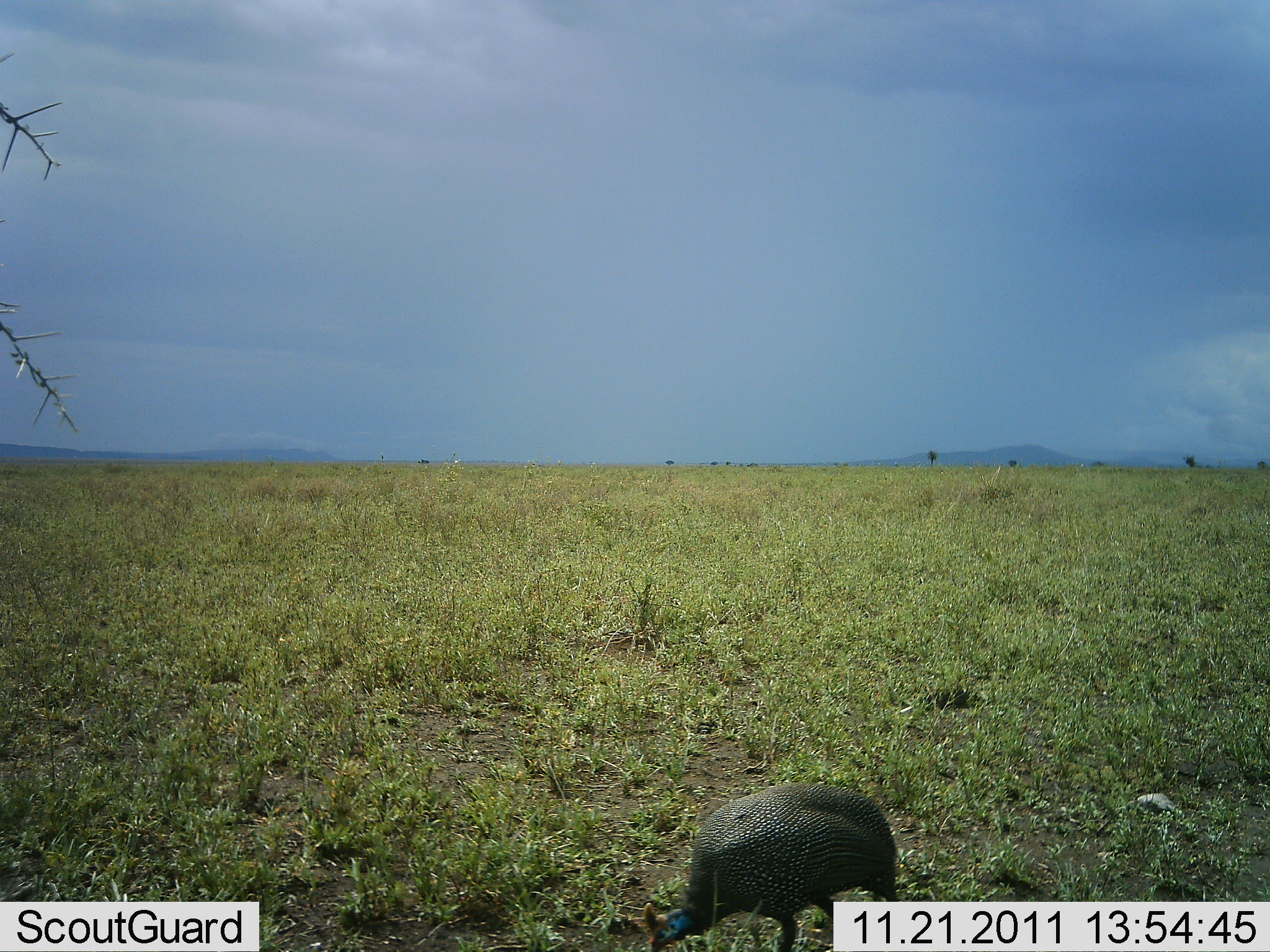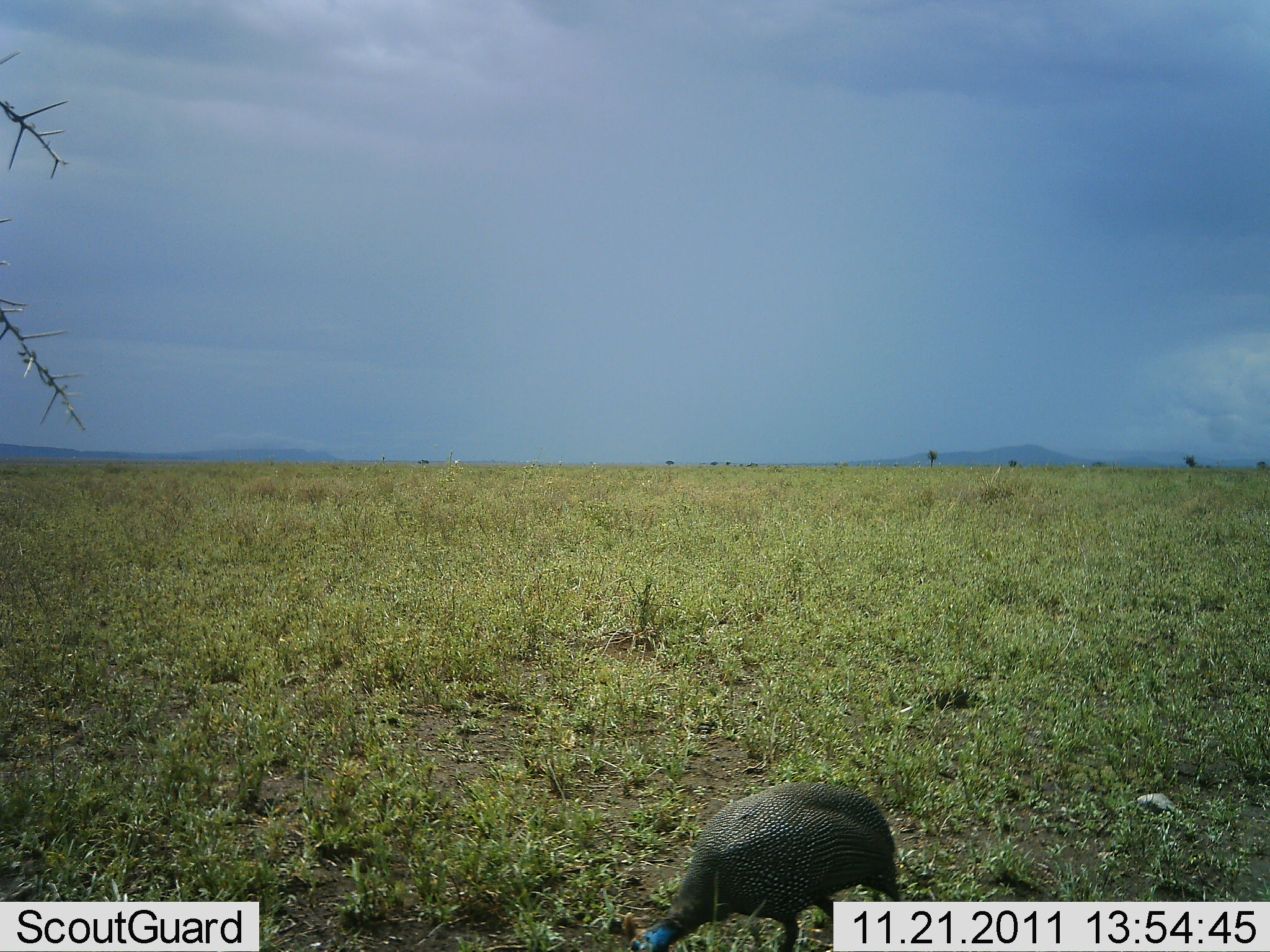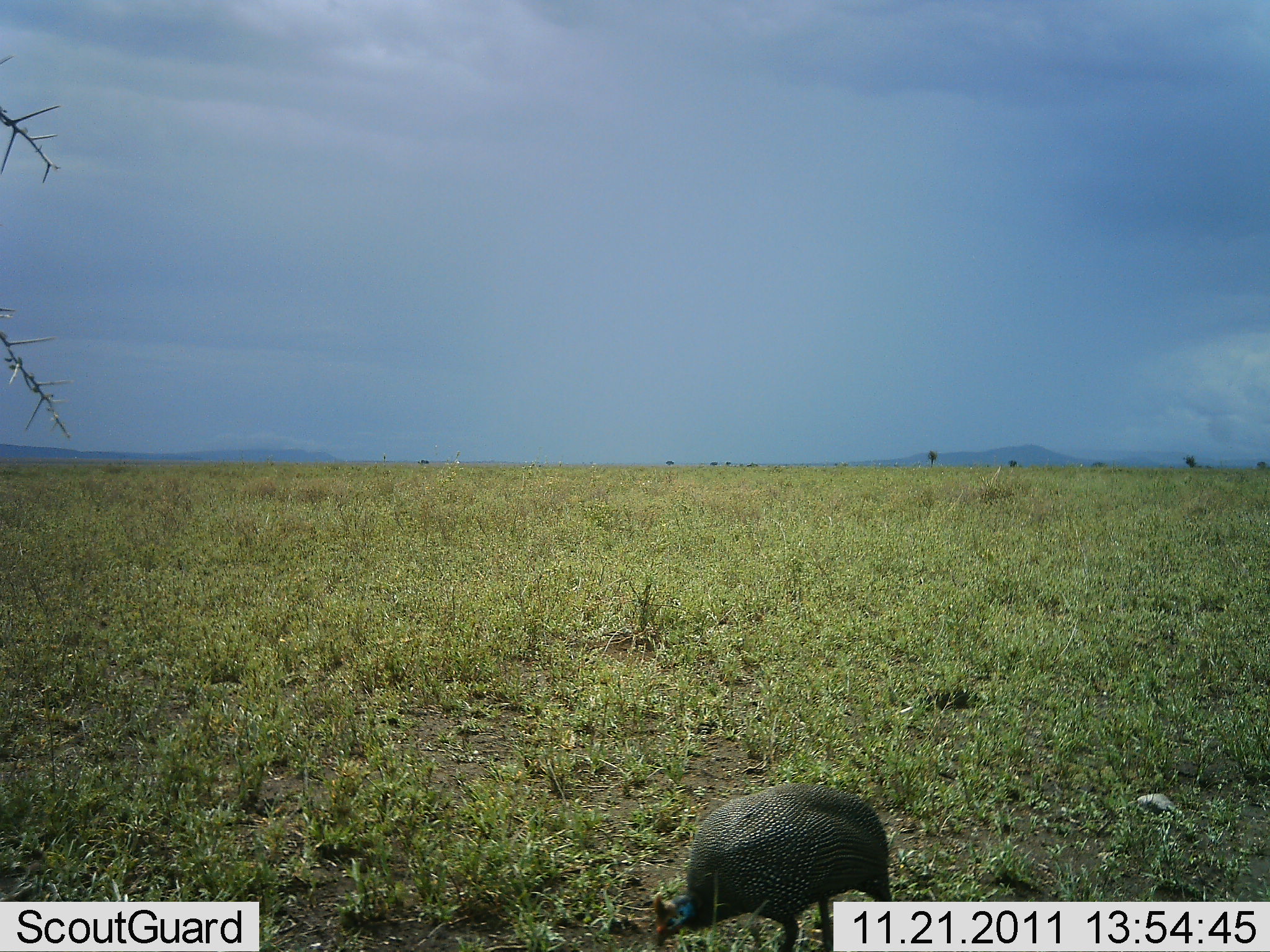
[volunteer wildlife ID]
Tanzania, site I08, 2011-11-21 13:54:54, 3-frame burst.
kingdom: Animalia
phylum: Chordata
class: Aves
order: Galliformes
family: Numididae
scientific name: Numididae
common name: guinea fowl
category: guineafowl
Guineafowl (guinea fowl) (Numididae), count 1. Behavior (volunteer vote fractions): standing 35%, resting 0%, moving 18%, interacting 0%. Young present (vote fraction): 0%. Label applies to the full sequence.